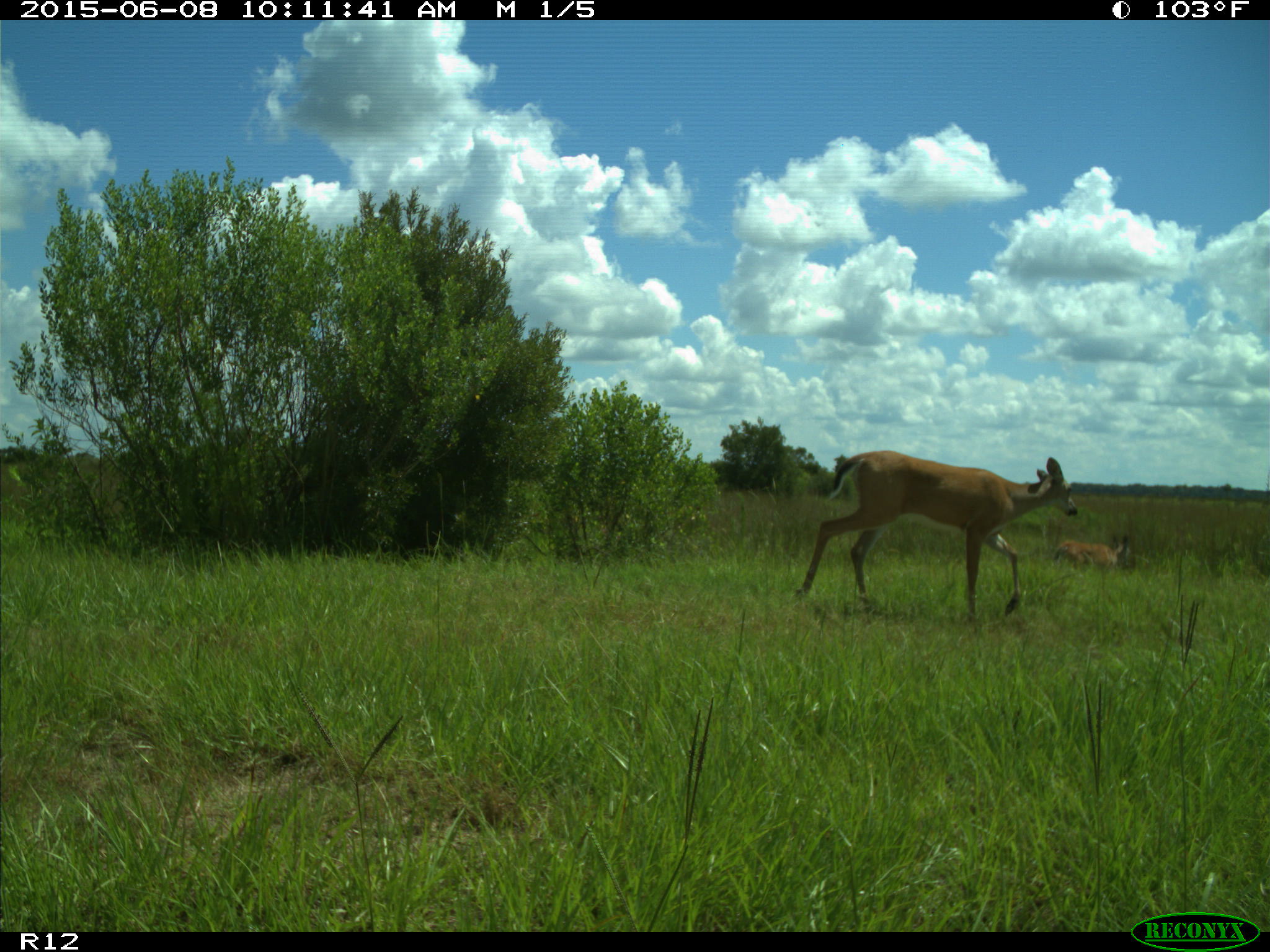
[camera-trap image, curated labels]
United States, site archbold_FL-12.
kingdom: Animalia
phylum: Chordata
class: Mammalia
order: Artiodactyla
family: Cervidae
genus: Odocoileus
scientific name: Odocoileus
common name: deer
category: unidentified deer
Unidentified deer (deer) (Odocoileus).